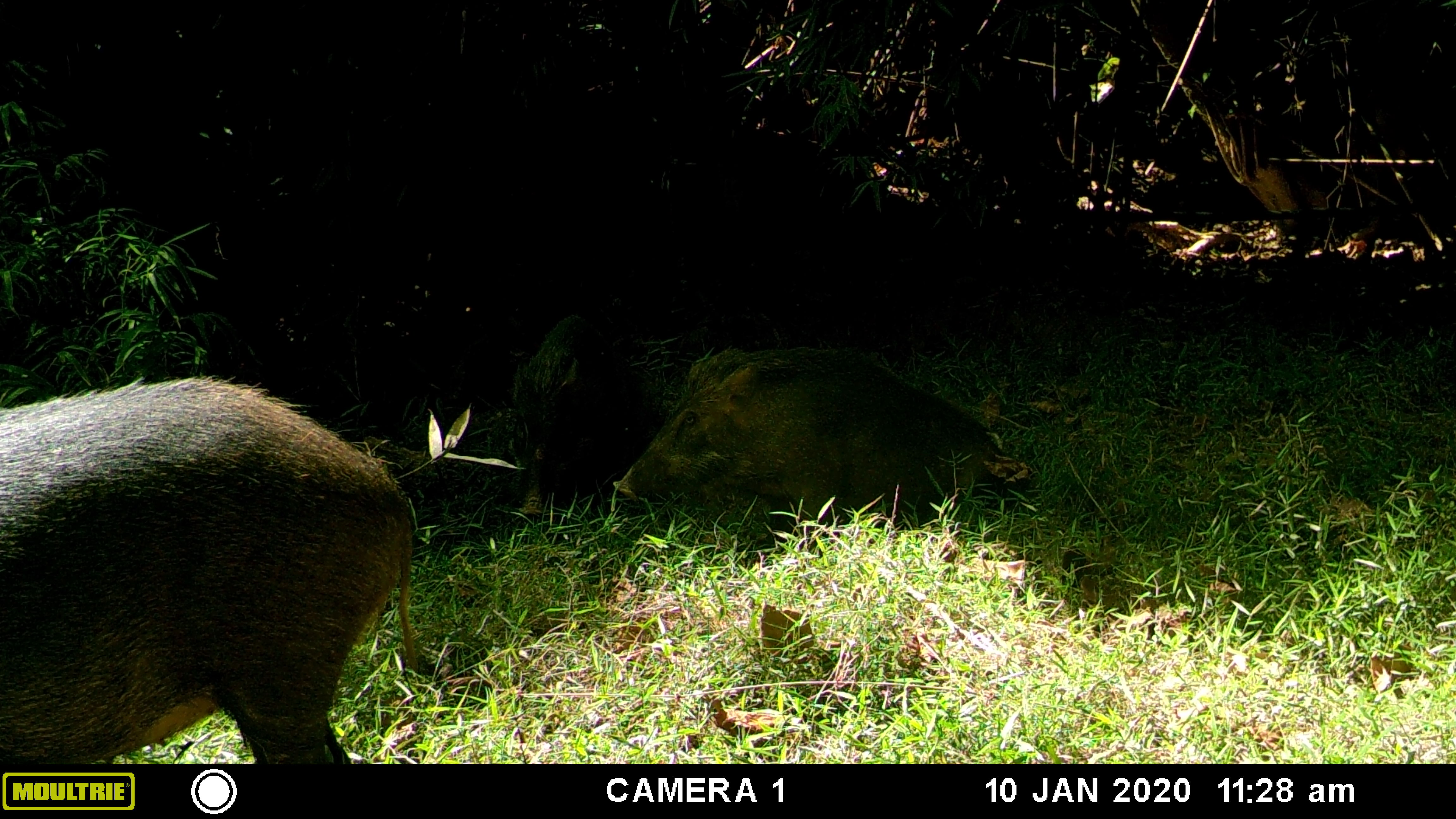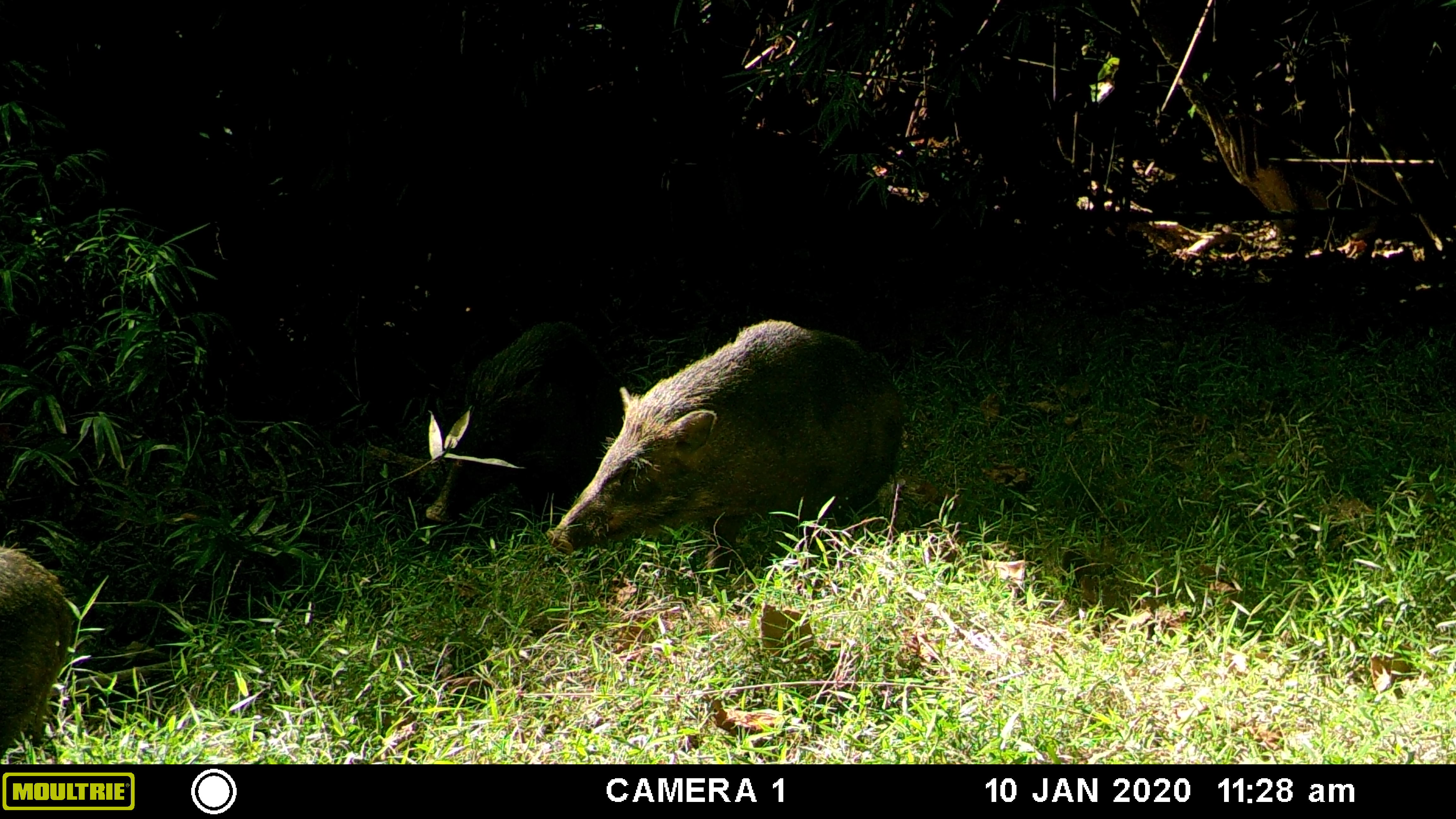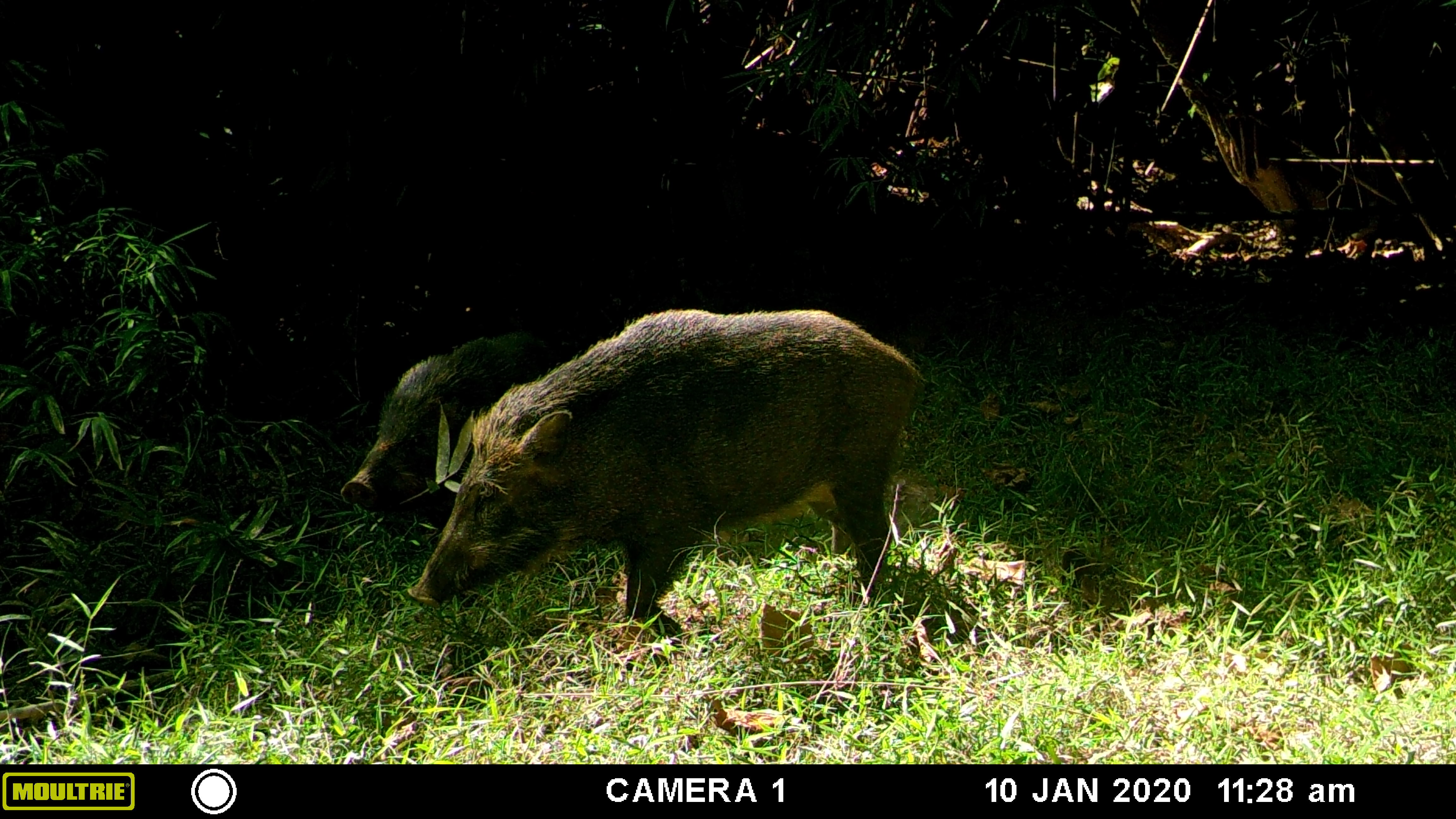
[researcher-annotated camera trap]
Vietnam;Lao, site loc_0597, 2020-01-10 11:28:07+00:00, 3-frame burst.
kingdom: Animalia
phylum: Chordata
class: Mammalia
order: Artiodactyla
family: Suidae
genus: Sus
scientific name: Sus scrofa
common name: eurasian wild pig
Eurasian wild pig (Sus scrofa). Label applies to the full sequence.